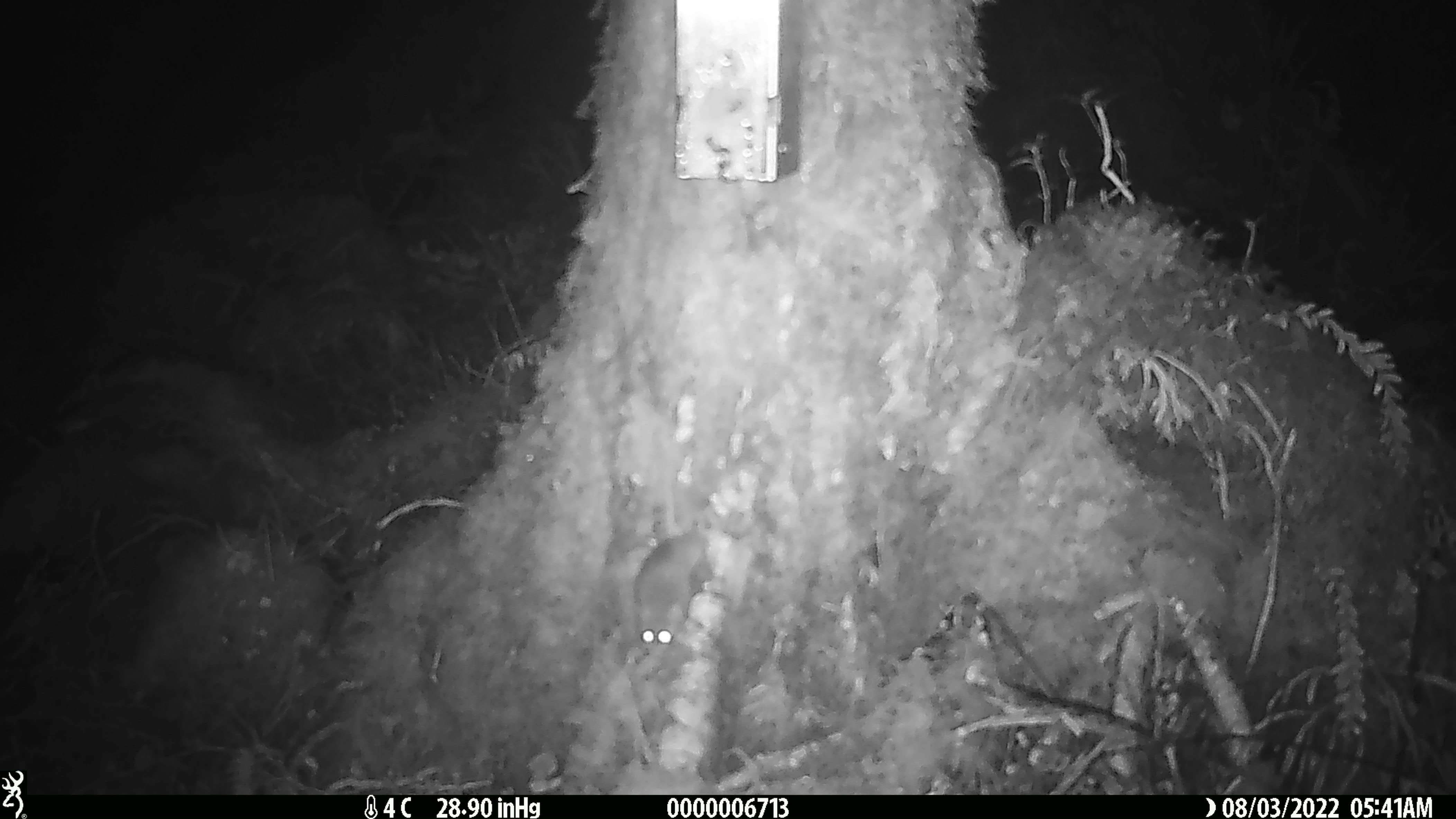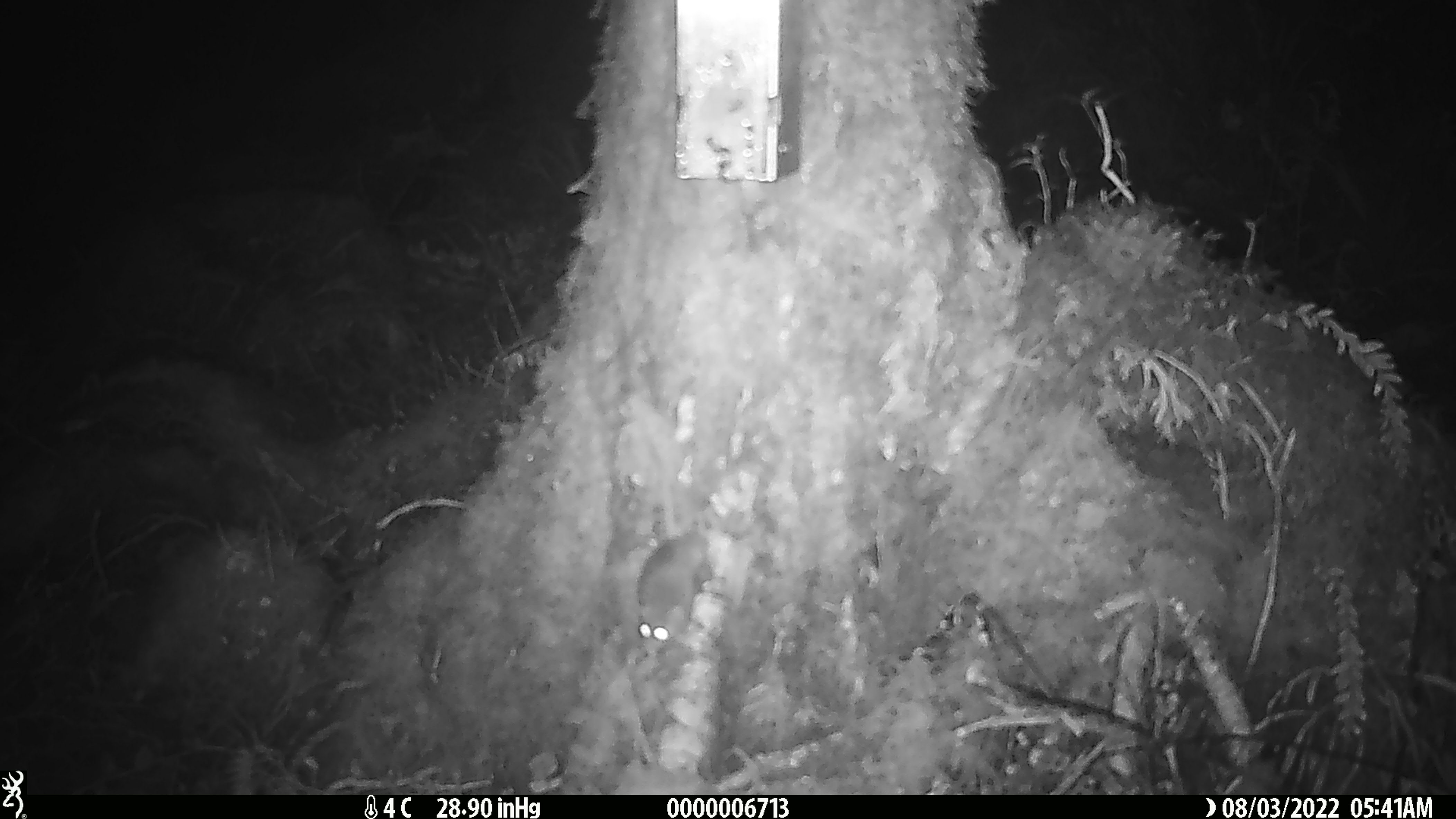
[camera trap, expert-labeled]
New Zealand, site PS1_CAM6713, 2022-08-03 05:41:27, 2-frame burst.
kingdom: Animalia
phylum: Chordata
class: Mammalia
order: Rodentia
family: Muridae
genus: Mus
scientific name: Mus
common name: mouse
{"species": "mouse (Mus)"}